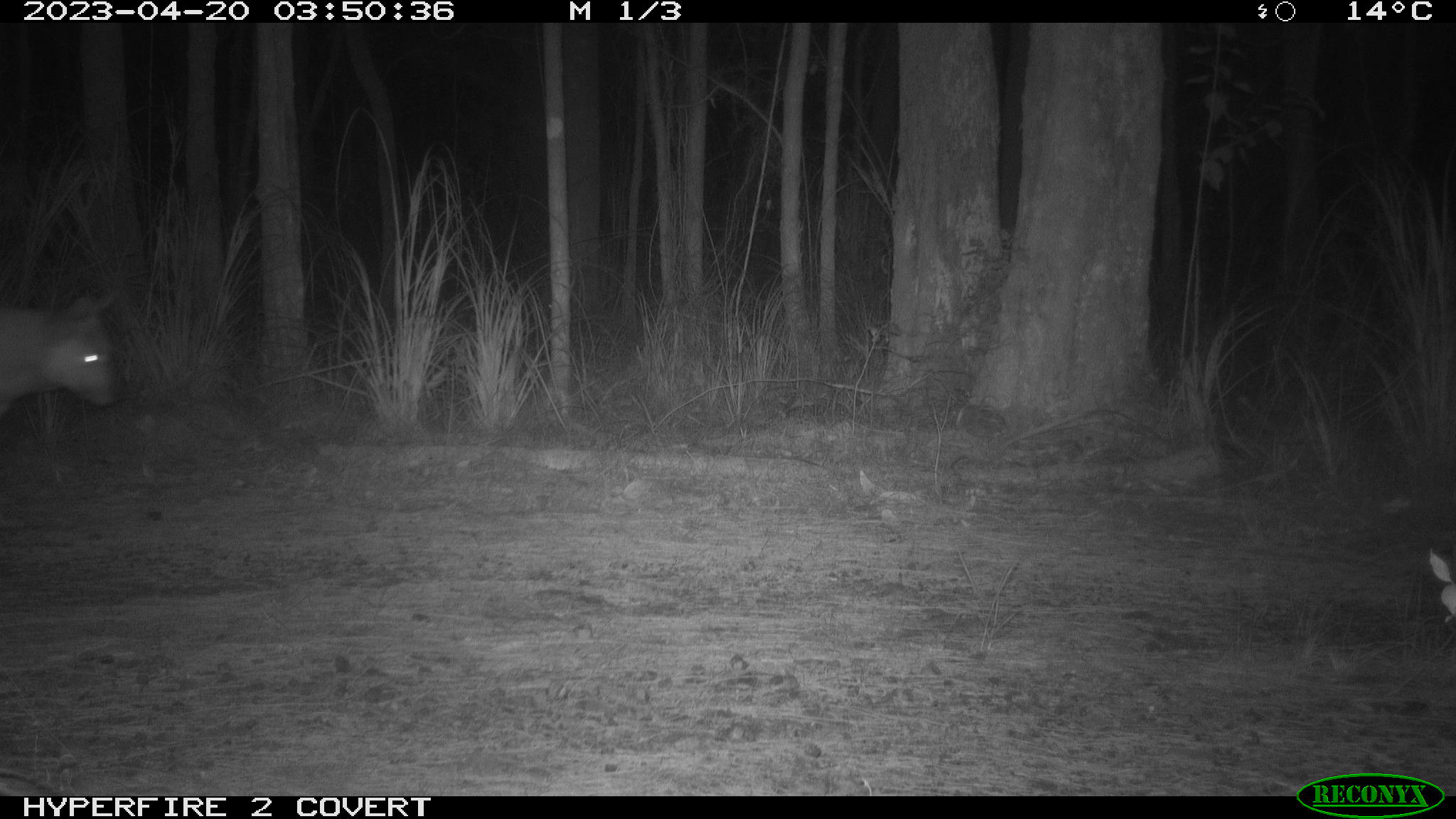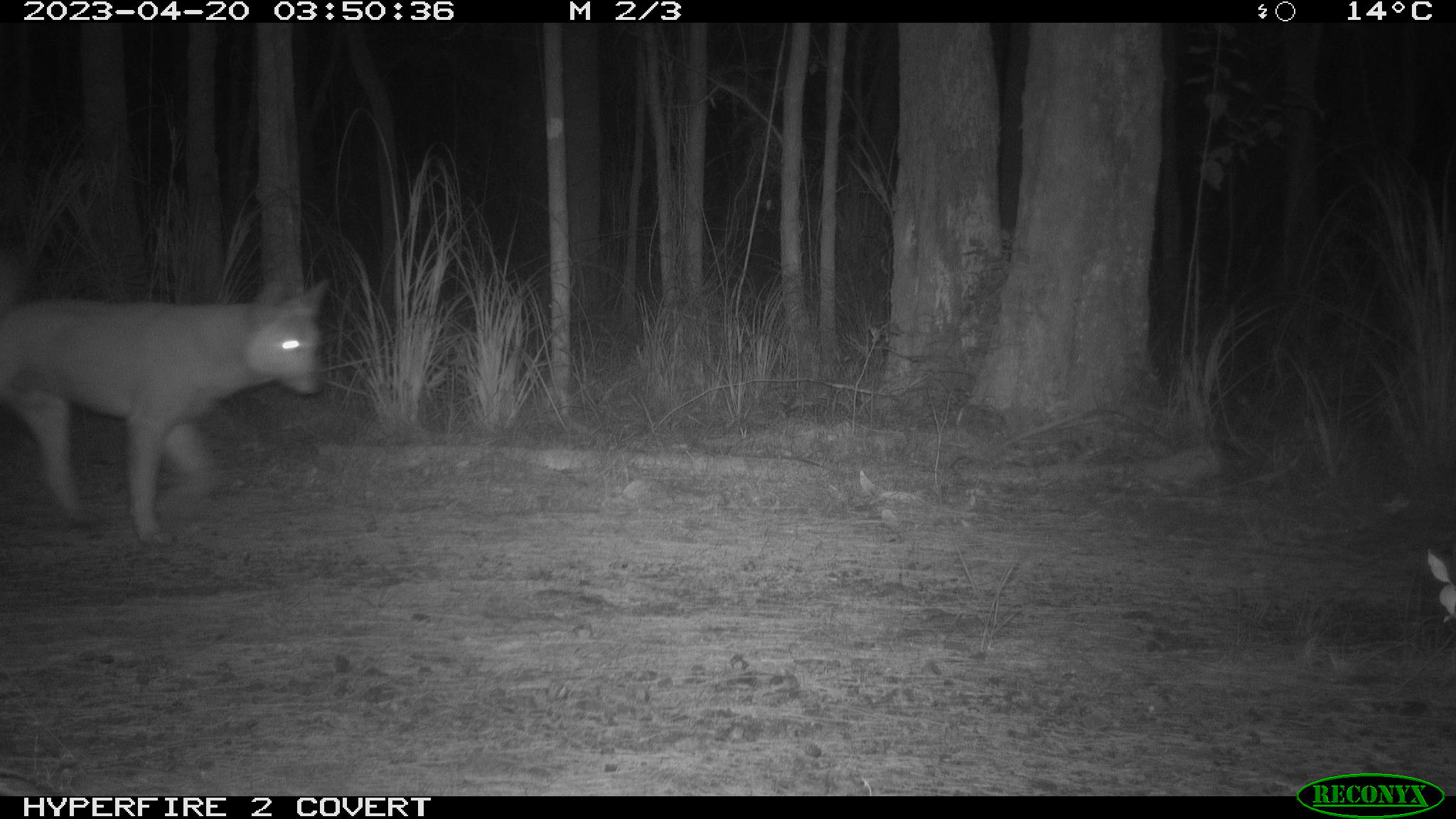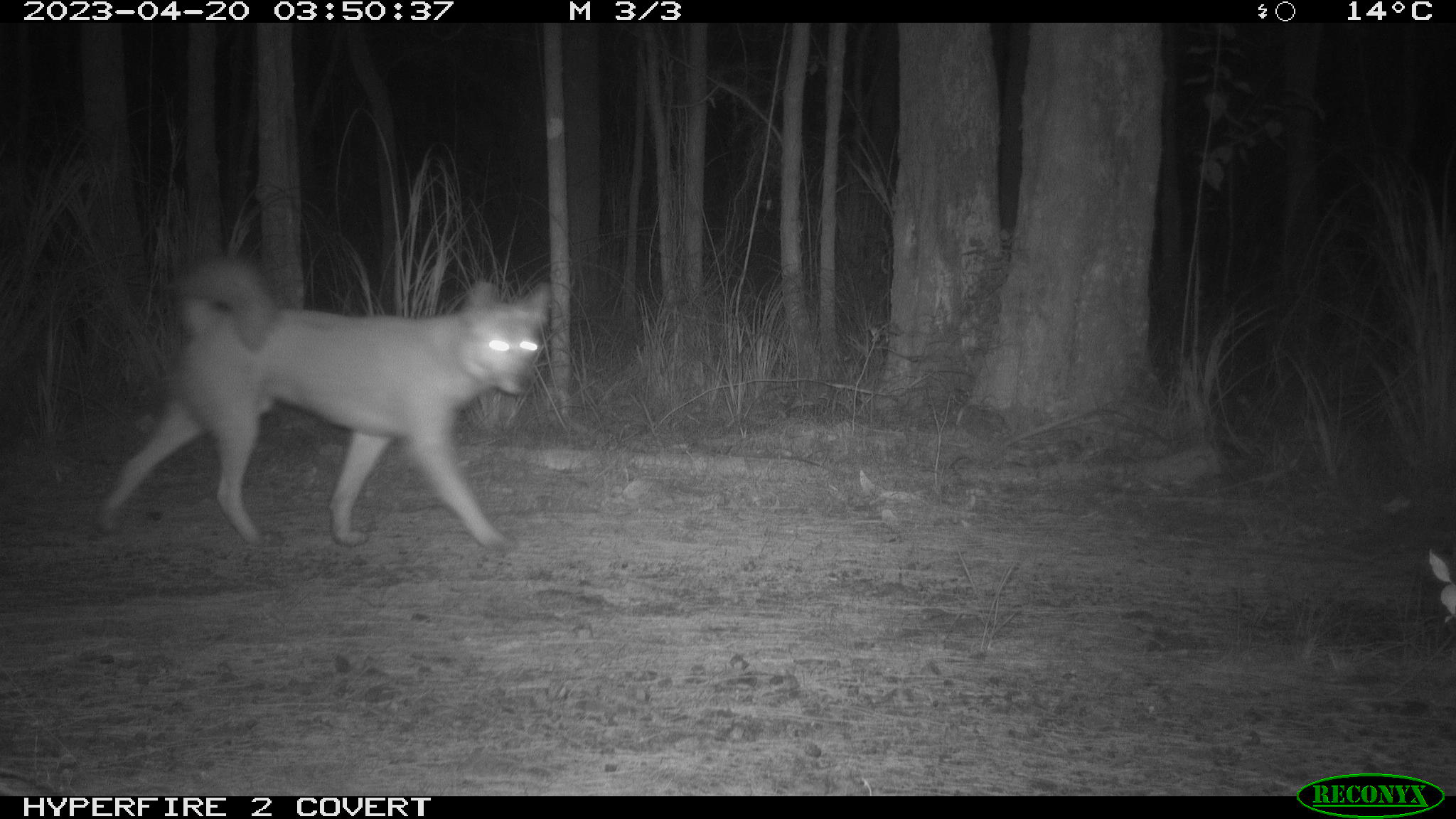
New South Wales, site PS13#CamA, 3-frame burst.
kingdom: Animalia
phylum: Chordata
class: Mammalia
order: Carnivora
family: Canidae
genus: Canis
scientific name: Canis familiaris dingo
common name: dingo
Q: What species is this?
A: Dingo (Canis familiaris dingo).